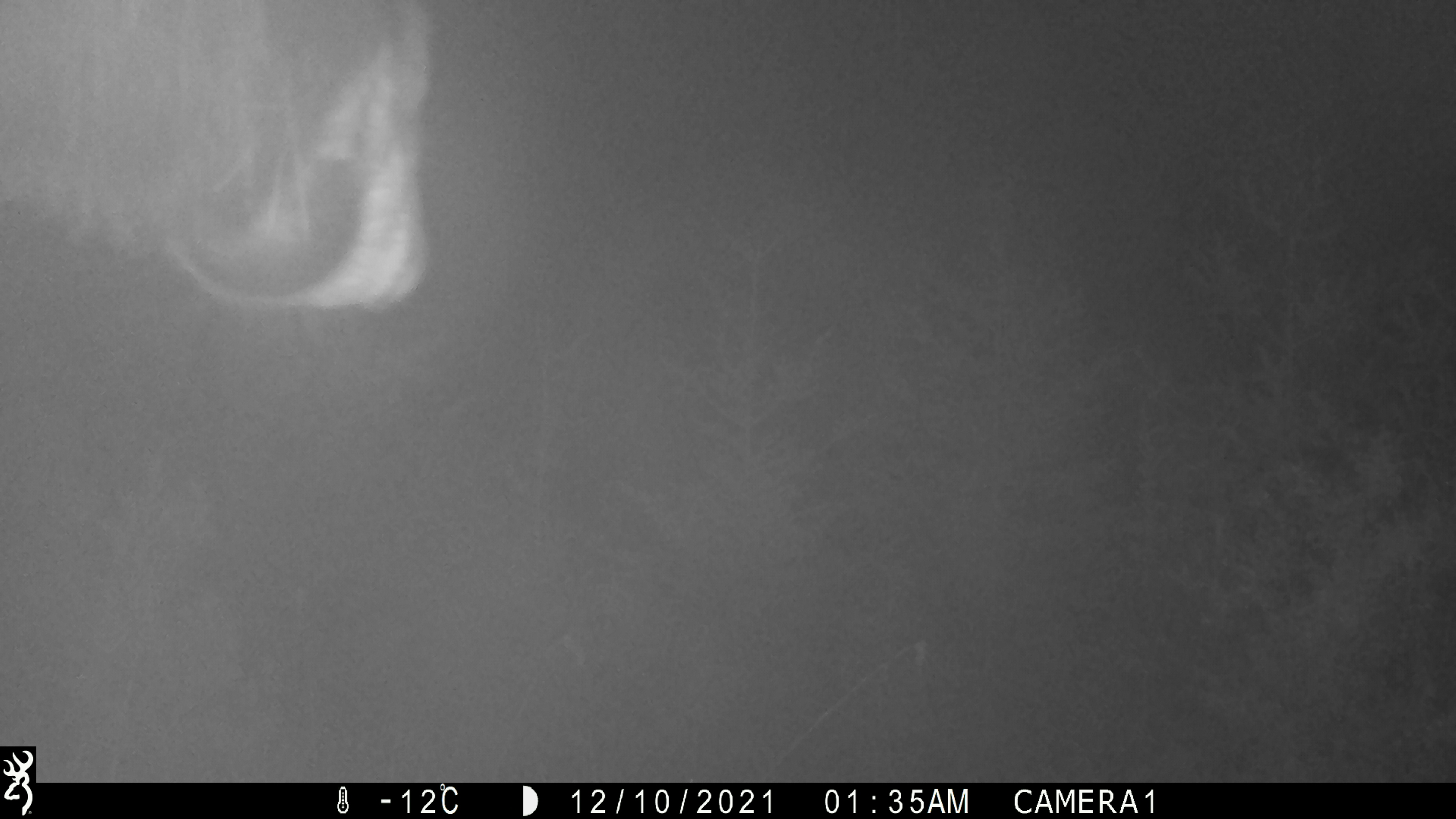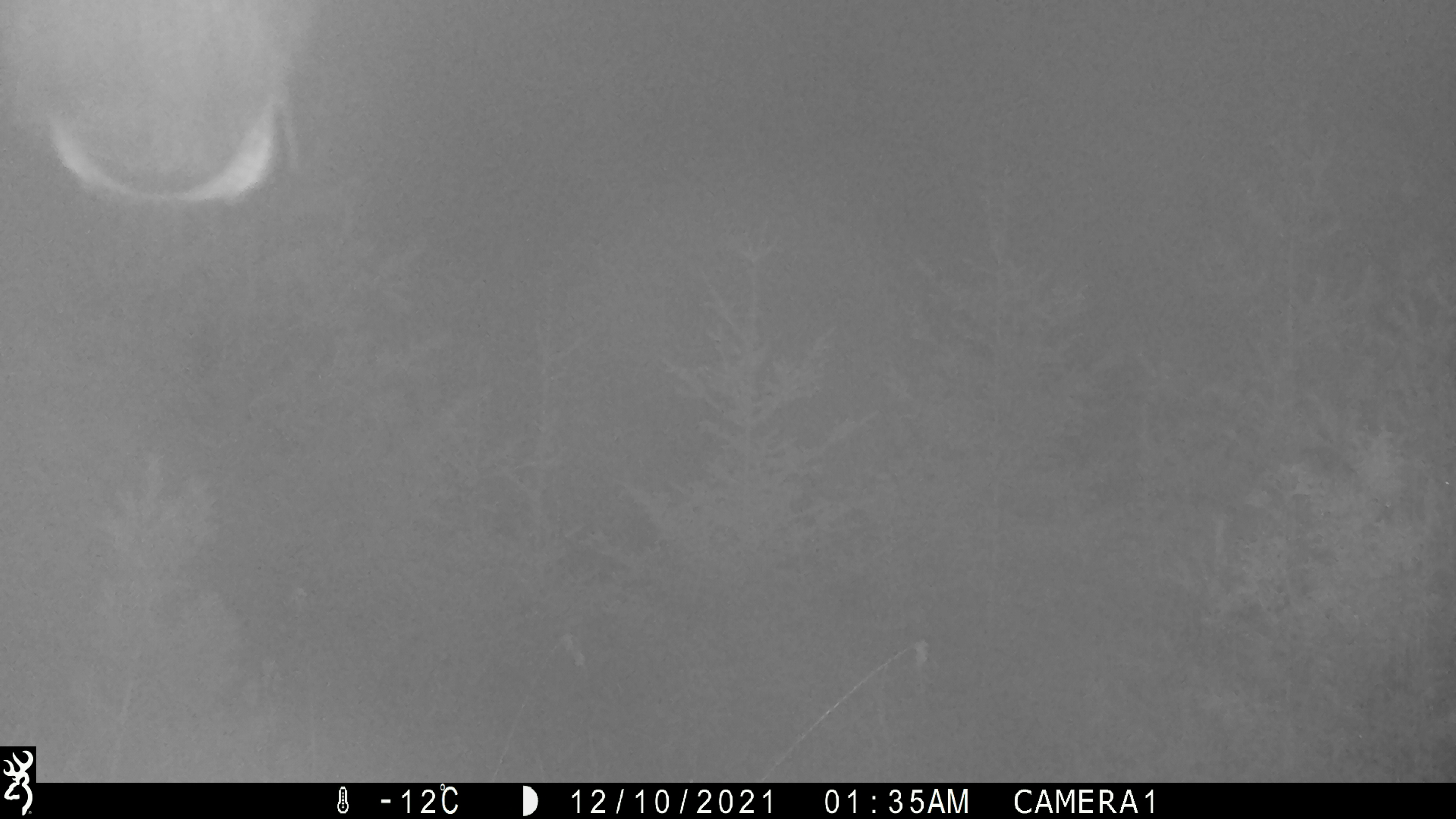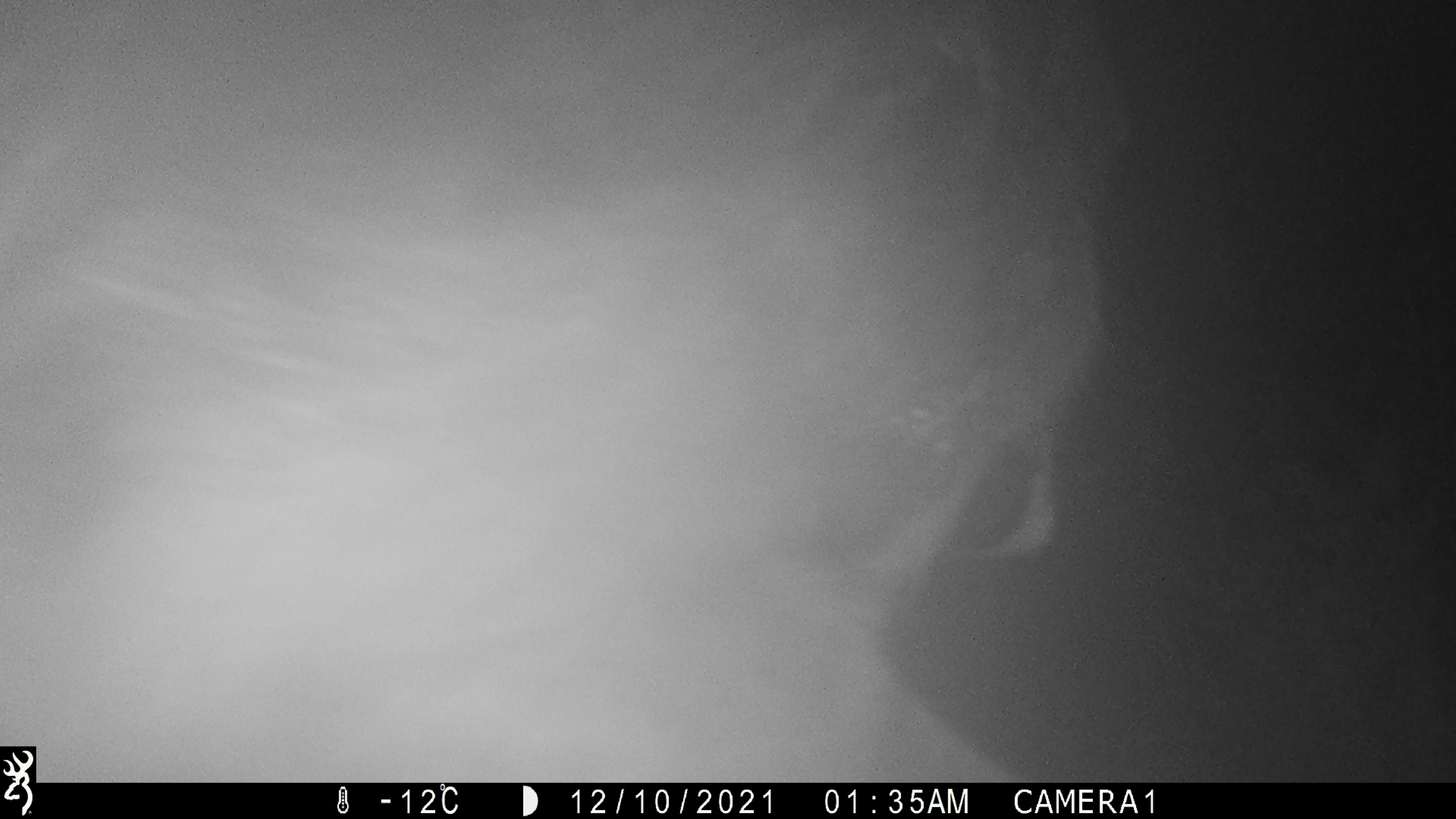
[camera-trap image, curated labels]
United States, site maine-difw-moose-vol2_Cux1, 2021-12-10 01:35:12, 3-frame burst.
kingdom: Animalia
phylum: Chordata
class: Mammalia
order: Artiodactyla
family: Cervidae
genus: Alces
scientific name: Alces alces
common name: moose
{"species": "moose (Alces alces)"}